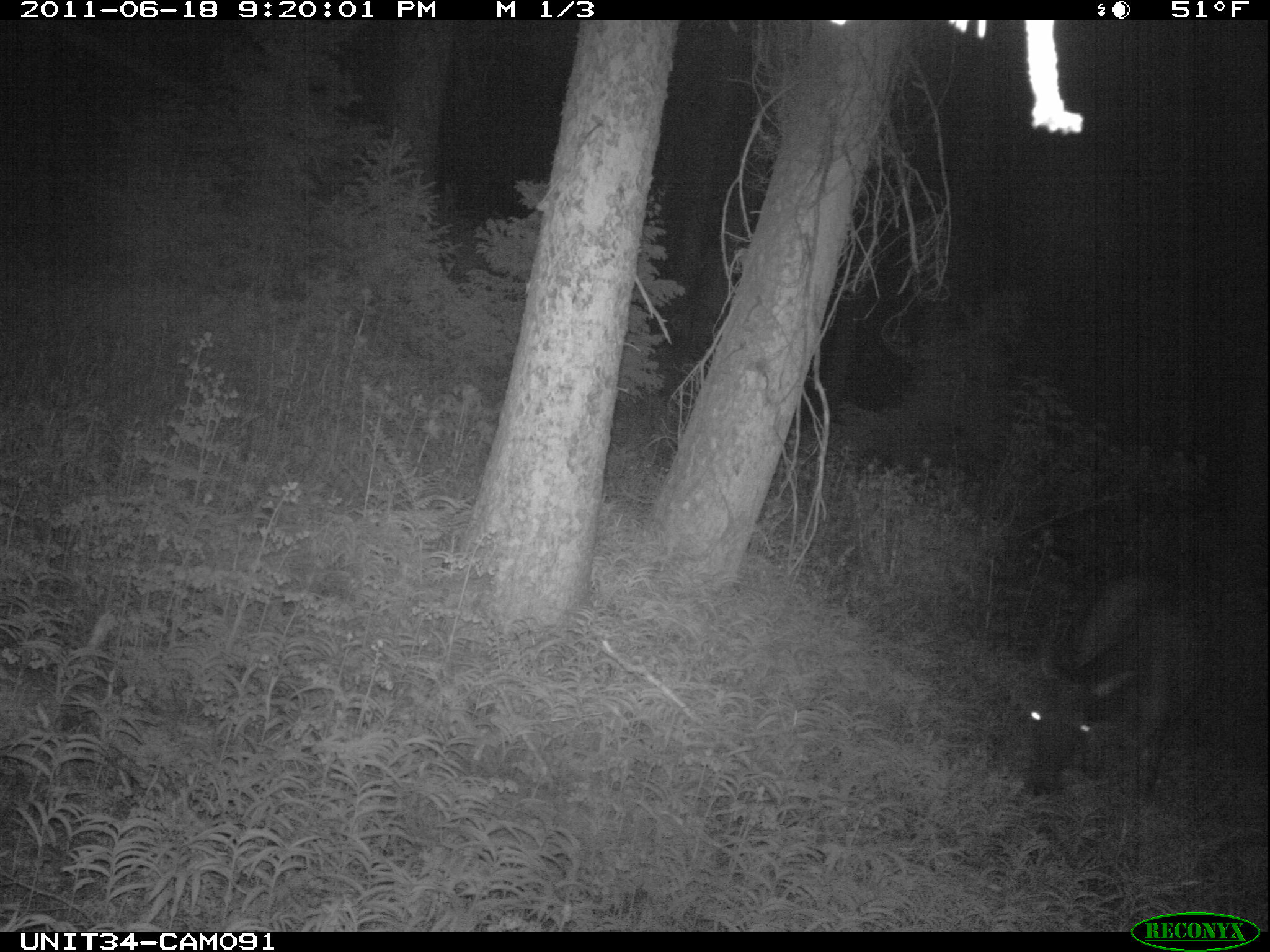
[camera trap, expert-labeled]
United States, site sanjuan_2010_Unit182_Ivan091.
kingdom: Animalia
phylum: Chordata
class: Mammalia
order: Artiodactyla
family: Cervidae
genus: Cervus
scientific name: Cervus elaphus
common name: red deer